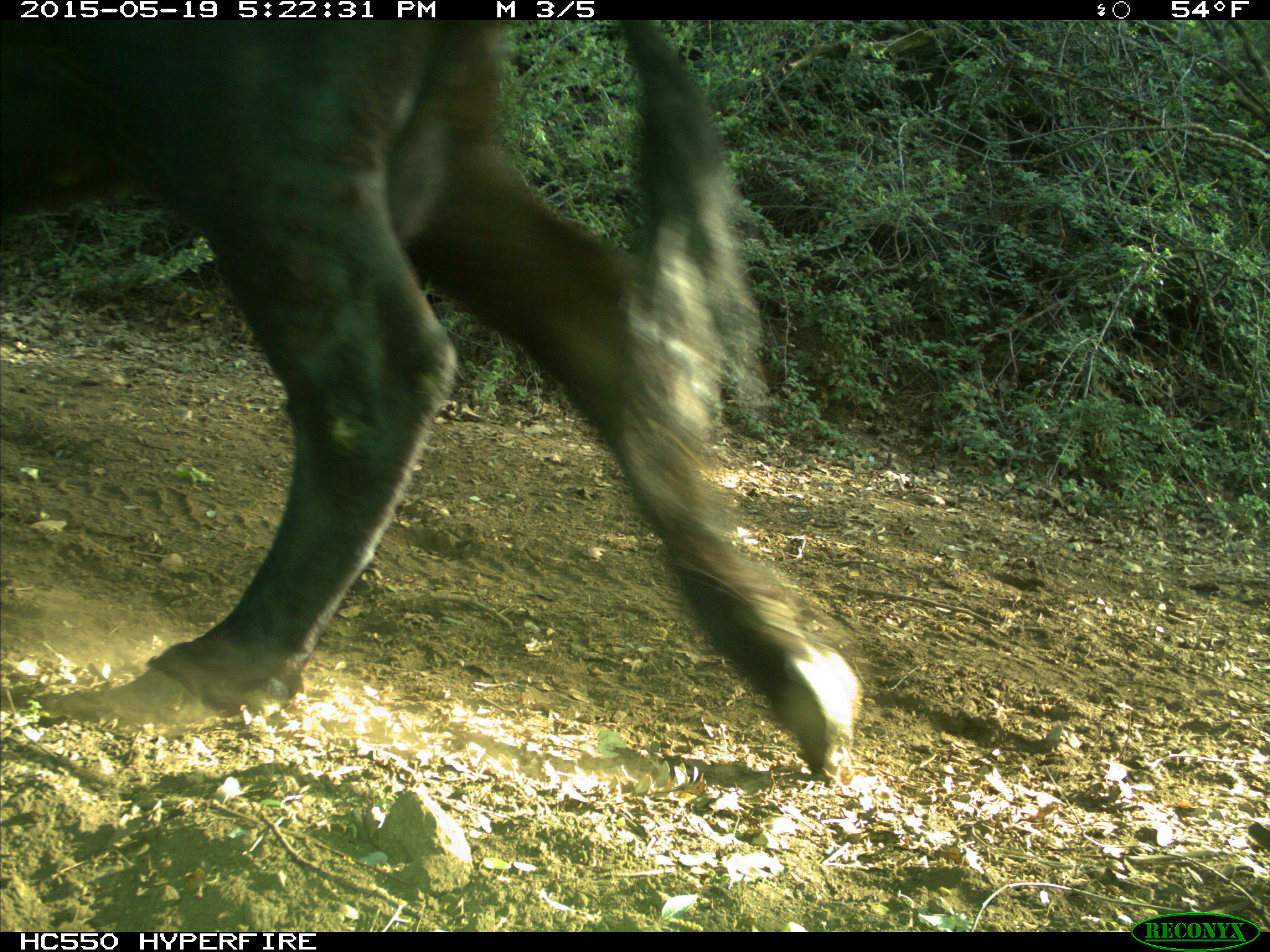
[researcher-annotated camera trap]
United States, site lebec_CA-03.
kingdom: Animalia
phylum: Chordata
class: Mammalia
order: Artiodactyla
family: Bovidae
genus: Bos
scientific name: Bos taurus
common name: domestic cow